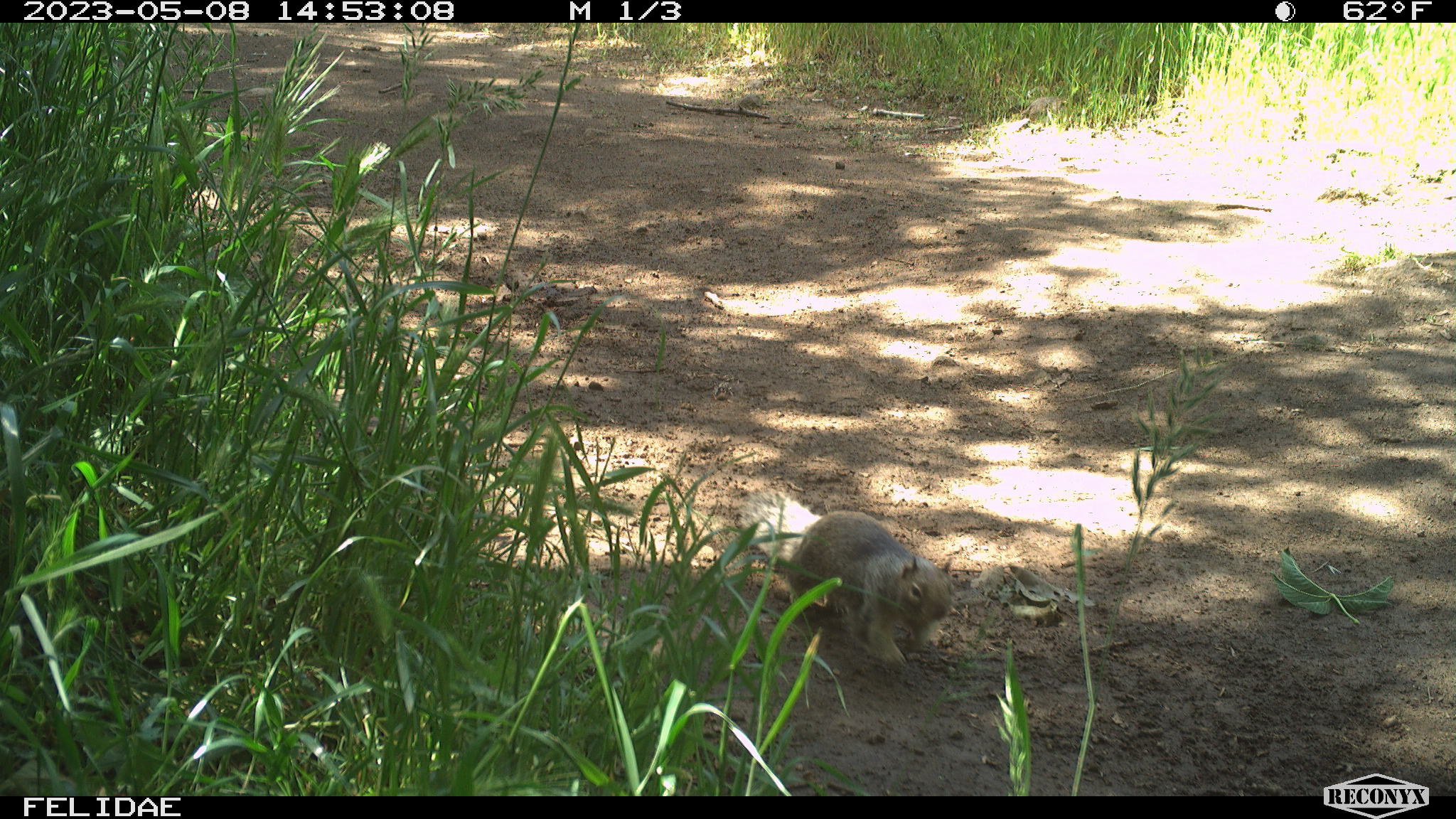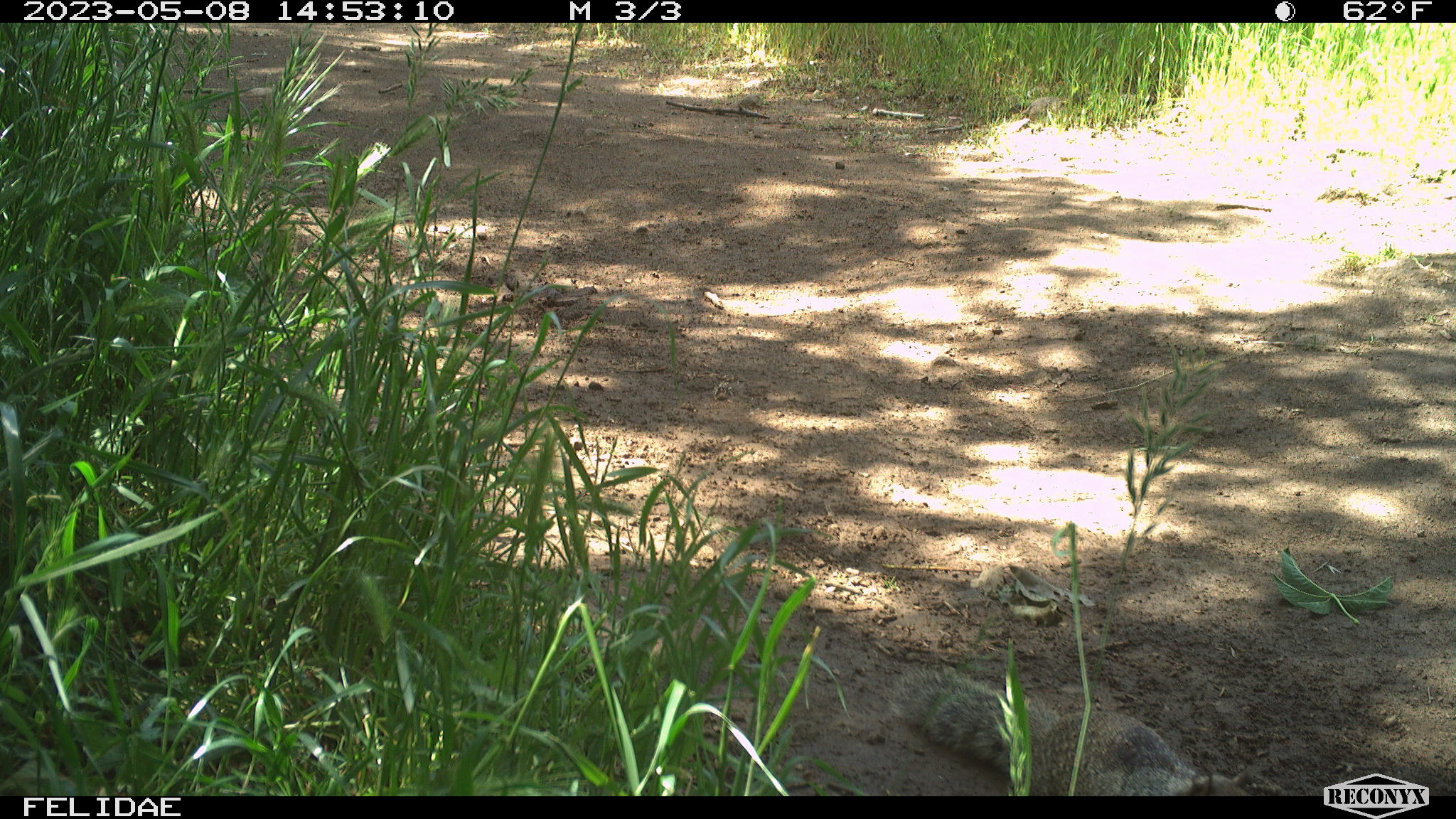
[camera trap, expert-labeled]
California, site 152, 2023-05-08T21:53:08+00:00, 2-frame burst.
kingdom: Animalia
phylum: Chordata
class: Mammalia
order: Rodentia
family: Sciuridae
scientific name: Sciuridae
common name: squirrel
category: unknown squirrel